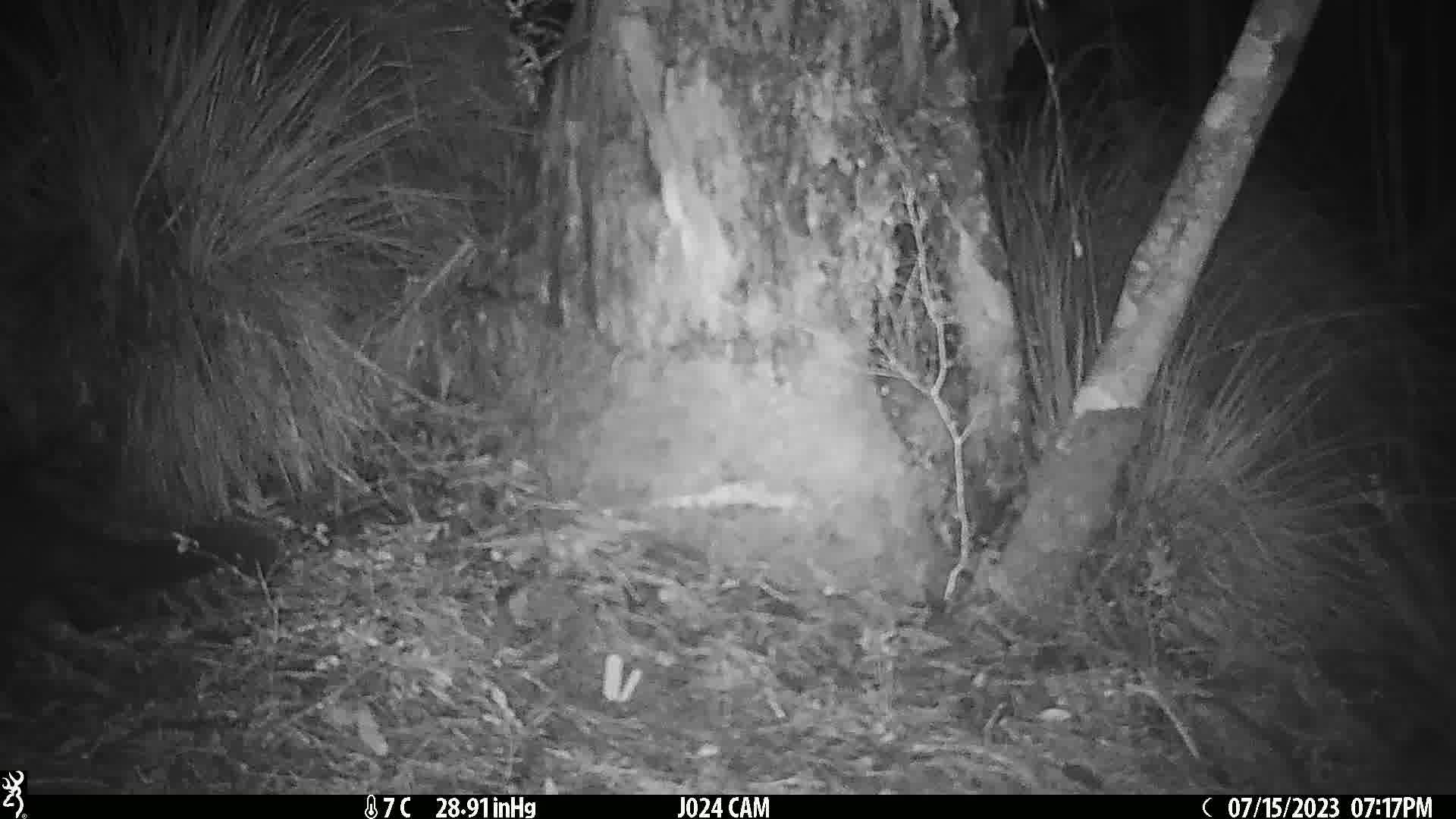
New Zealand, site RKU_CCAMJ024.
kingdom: Animalia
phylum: Chordata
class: Mammalia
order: Diprotodontia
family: Phalangeridae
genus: Trichosurus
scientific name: Trichosurus vulpecula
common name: common brushtail possum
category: possum